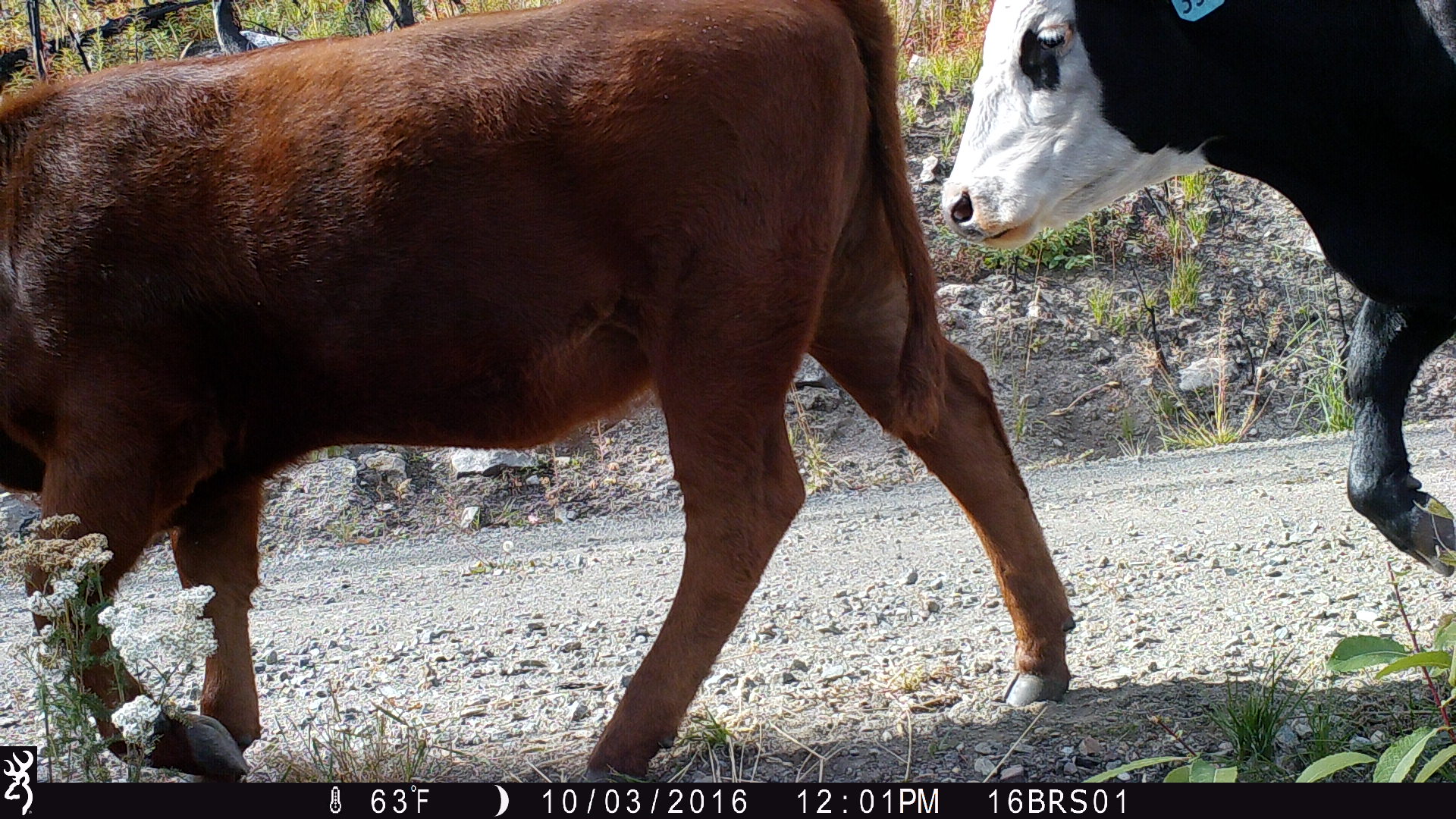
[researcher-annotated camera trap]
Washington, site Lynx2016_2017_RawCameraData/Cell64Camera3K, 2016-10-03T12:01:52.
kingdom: Animalia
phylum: Chordata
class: Mammalia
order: Artiodactyla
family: Bovidae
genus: Bos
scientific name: Bos taurus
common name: domestic cattle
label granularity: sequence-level